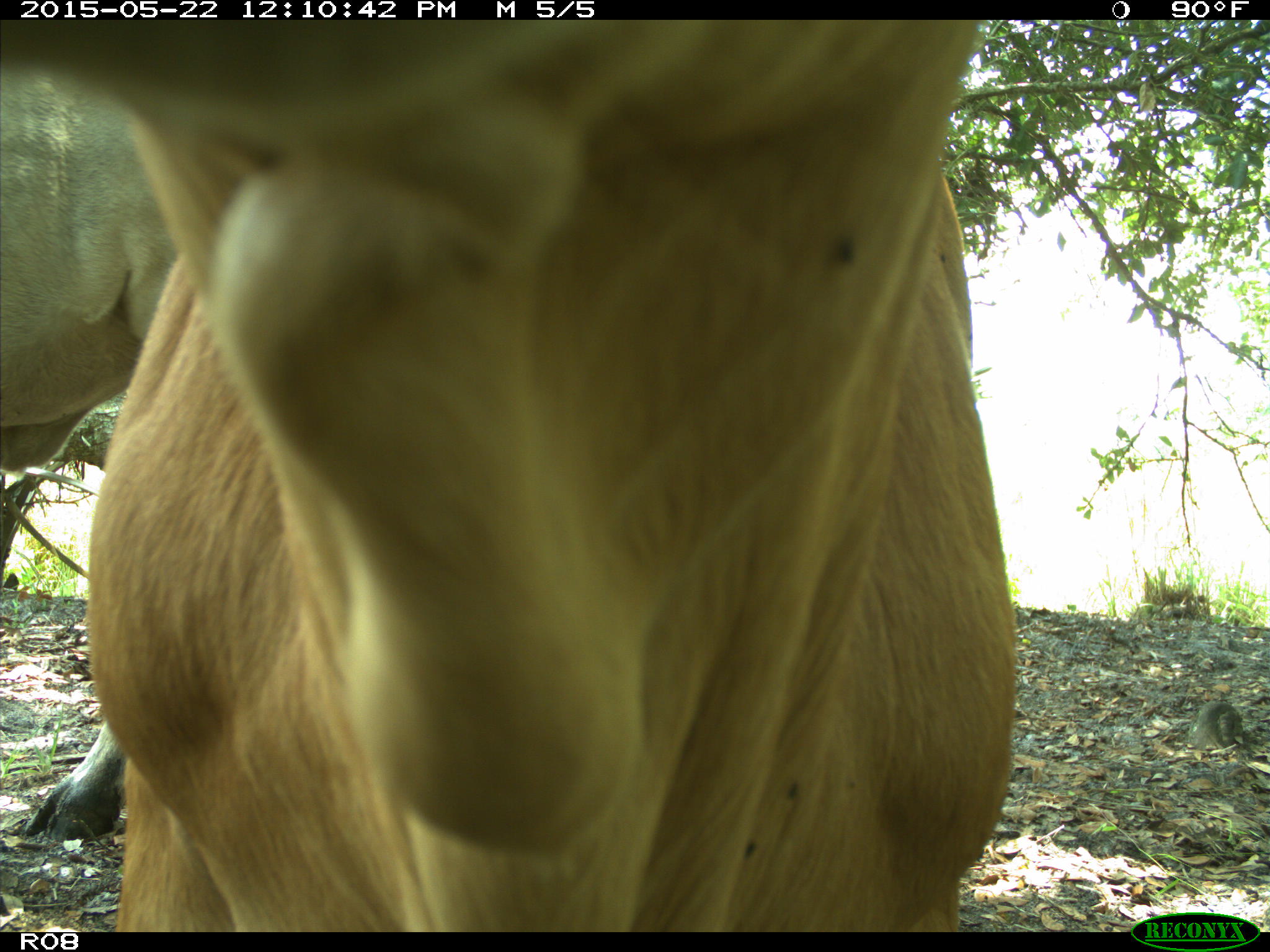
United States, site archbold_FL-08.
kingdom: Animalia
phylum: Chordata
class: Mammalia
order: Artiodactyla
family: Bovidae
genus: Bos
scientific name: Bos taurus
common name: domestic cow